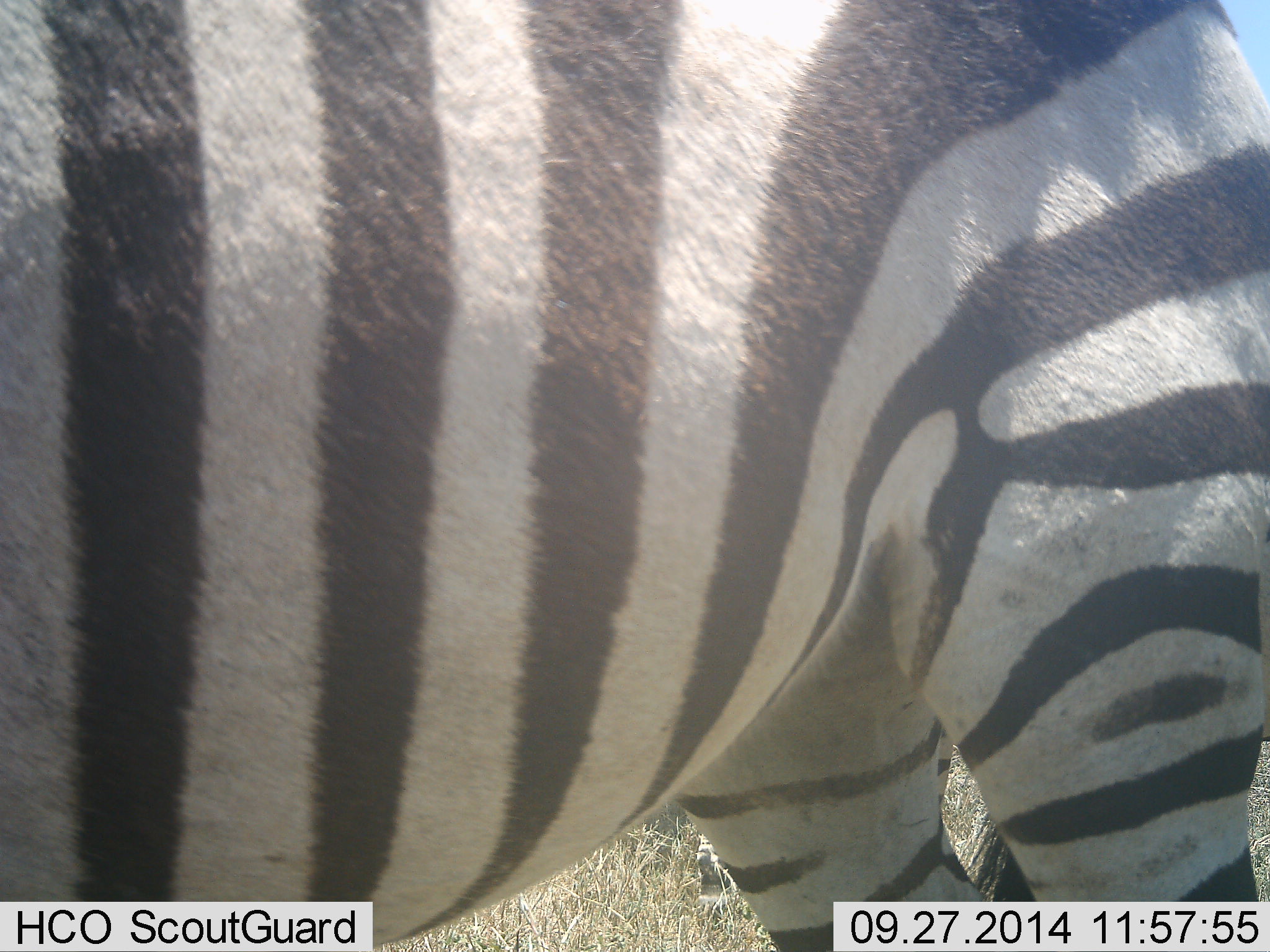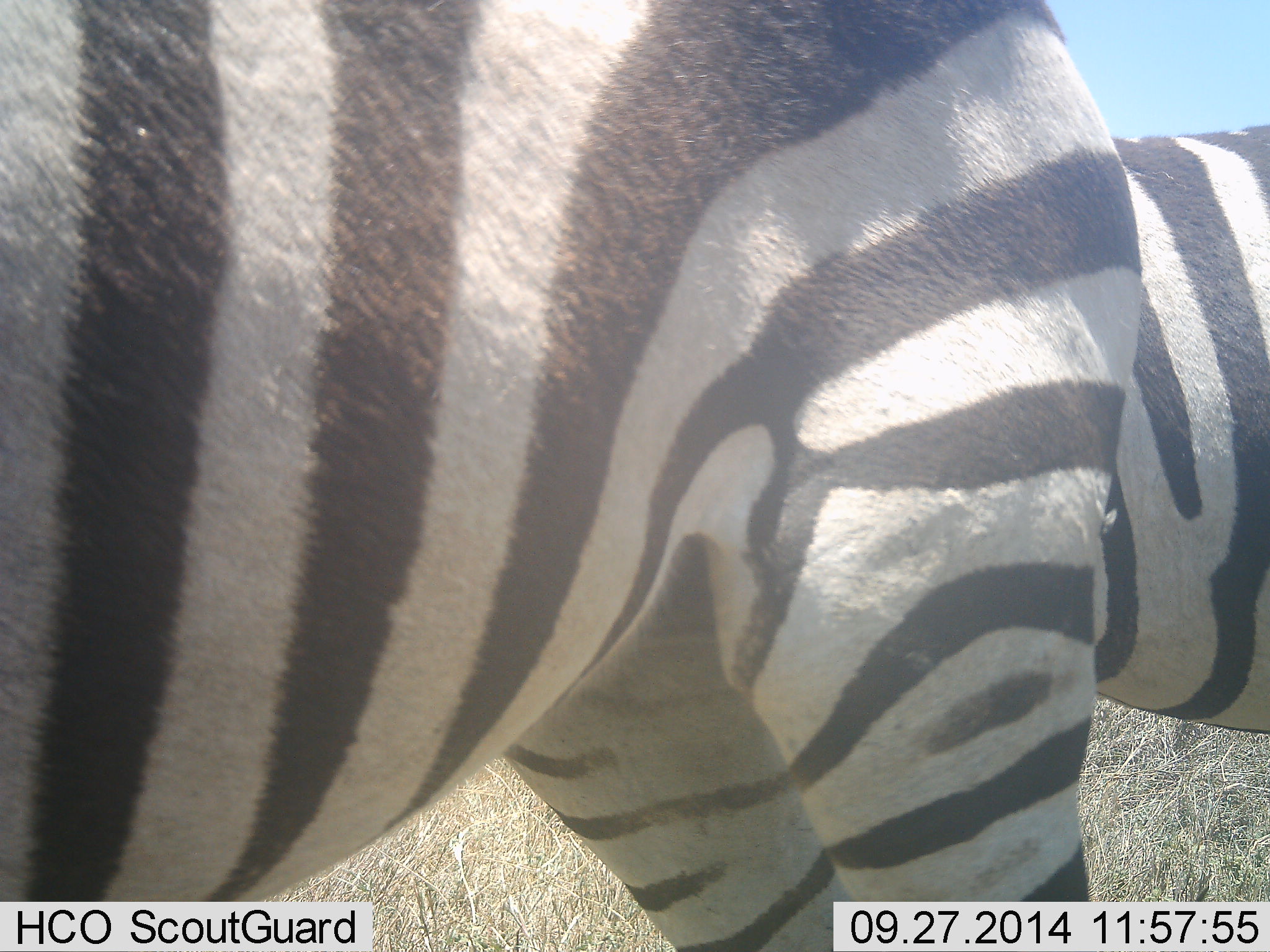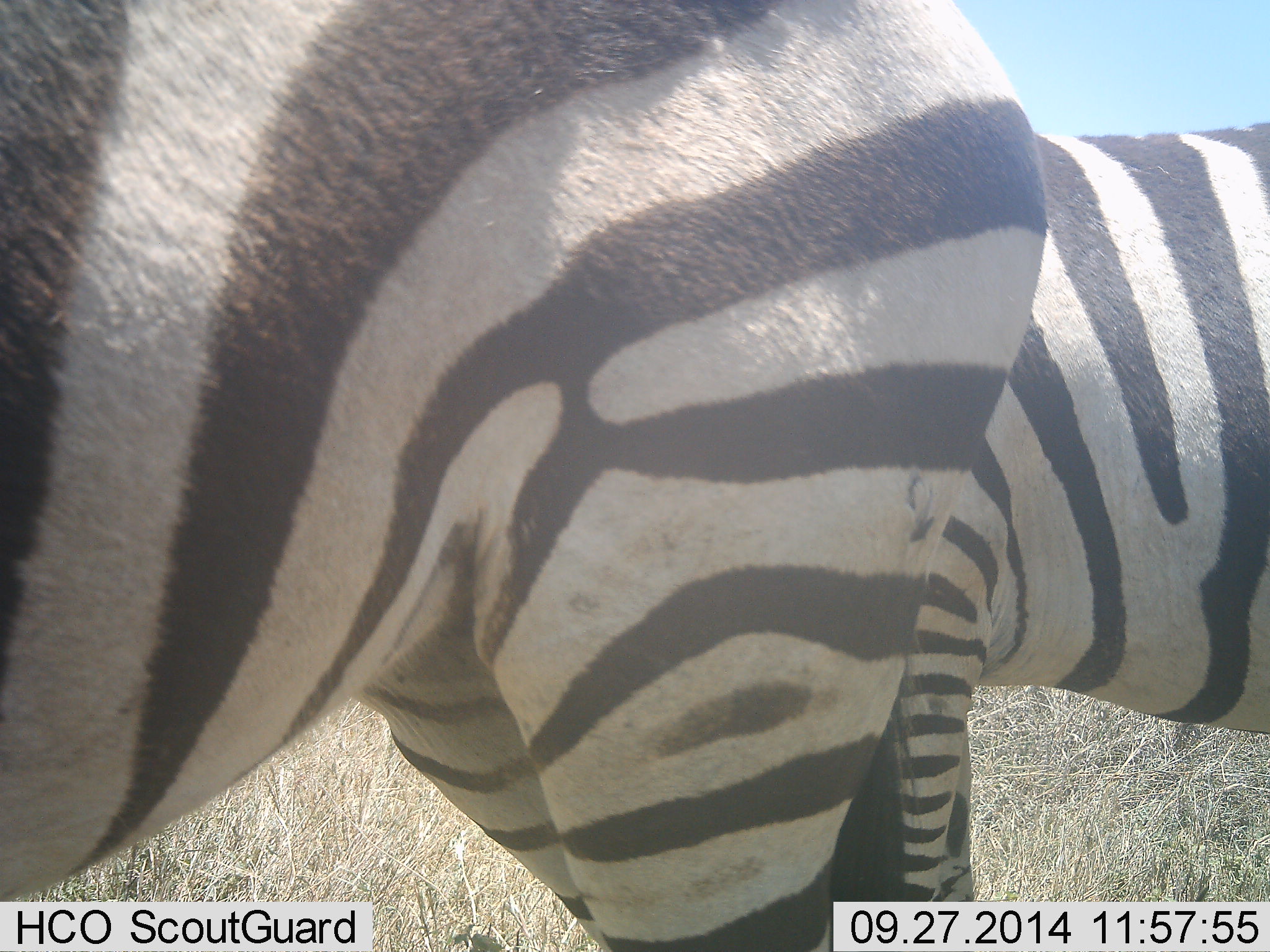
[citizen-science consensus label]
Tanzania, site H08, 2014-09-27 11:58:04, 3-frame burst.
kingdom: Animalia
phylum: Chordata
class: Mammalia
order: Perissodactyla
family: Equidae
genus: Equus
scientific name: Equus quagga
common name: plains zebra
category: zebra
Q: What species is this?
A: Zebra (plains zebra) (Equus quagga).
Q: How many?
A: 2.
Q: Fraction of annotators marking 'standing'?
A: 100%.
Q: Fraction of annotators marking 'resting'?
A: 0%.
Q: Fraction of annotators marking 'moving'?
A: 10%.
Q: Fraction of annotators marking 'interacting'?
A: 0%.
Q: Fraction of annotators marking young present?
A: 0%.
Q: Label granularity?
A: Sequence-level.